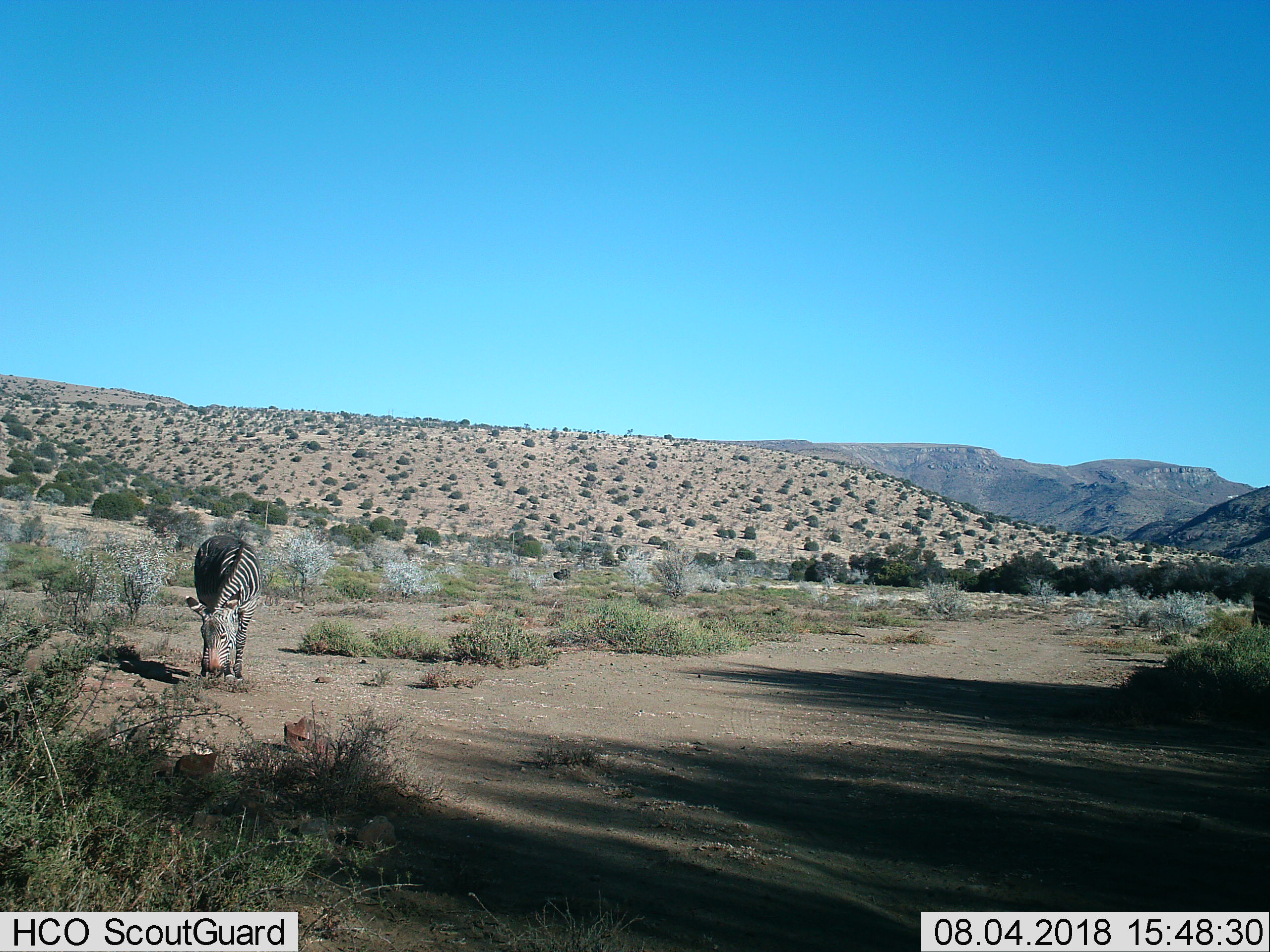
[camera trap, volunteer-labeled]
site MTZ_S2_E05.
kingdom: Animalia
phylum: Chordata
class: Mammalia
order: Perissodactyla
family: Equidae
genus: Equus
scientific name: Equus zebra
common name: mountain zebra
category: zebramountain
Zebramountain (mountain zebra) (Equus zebra), count 1. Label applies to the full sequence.